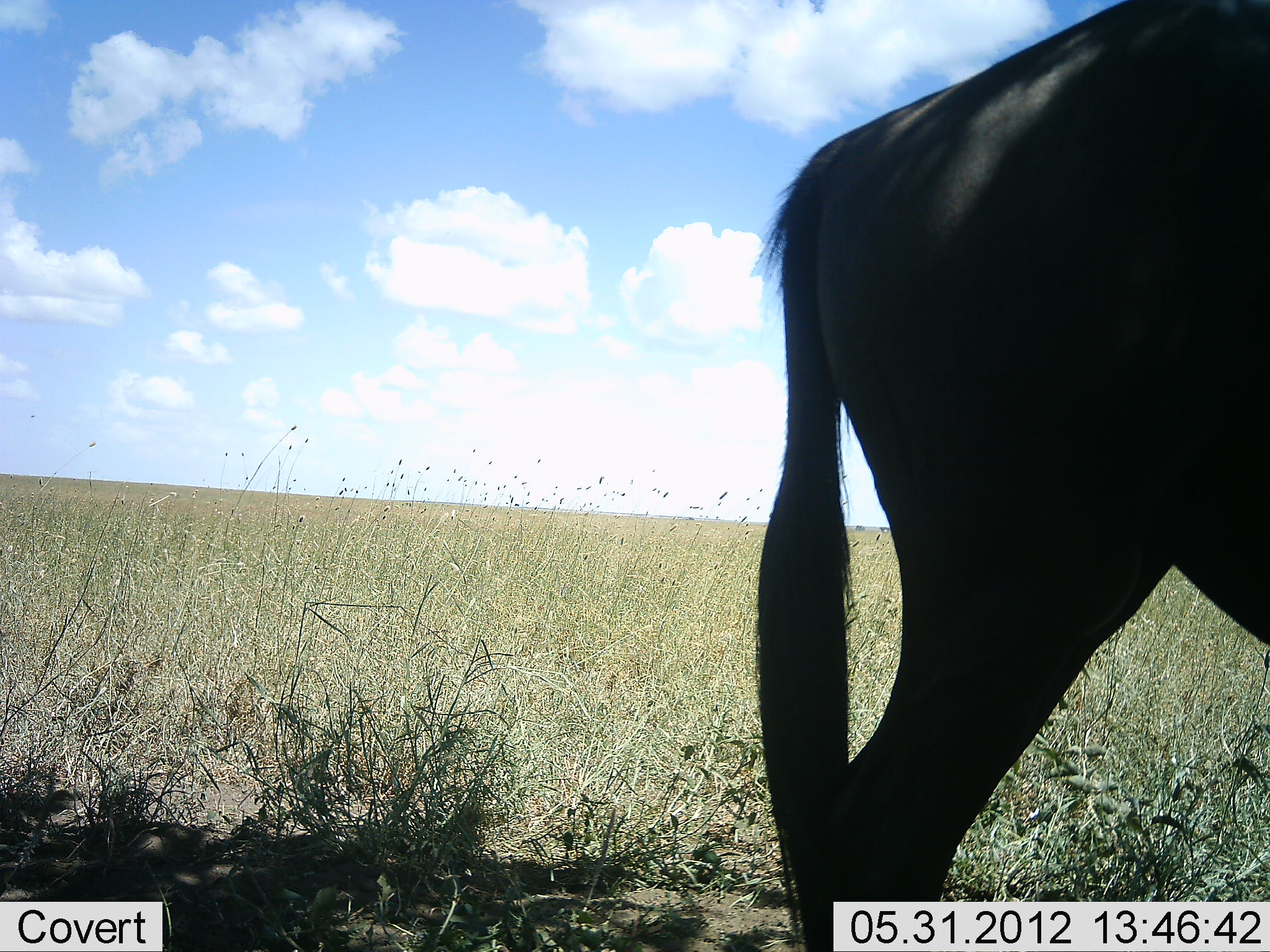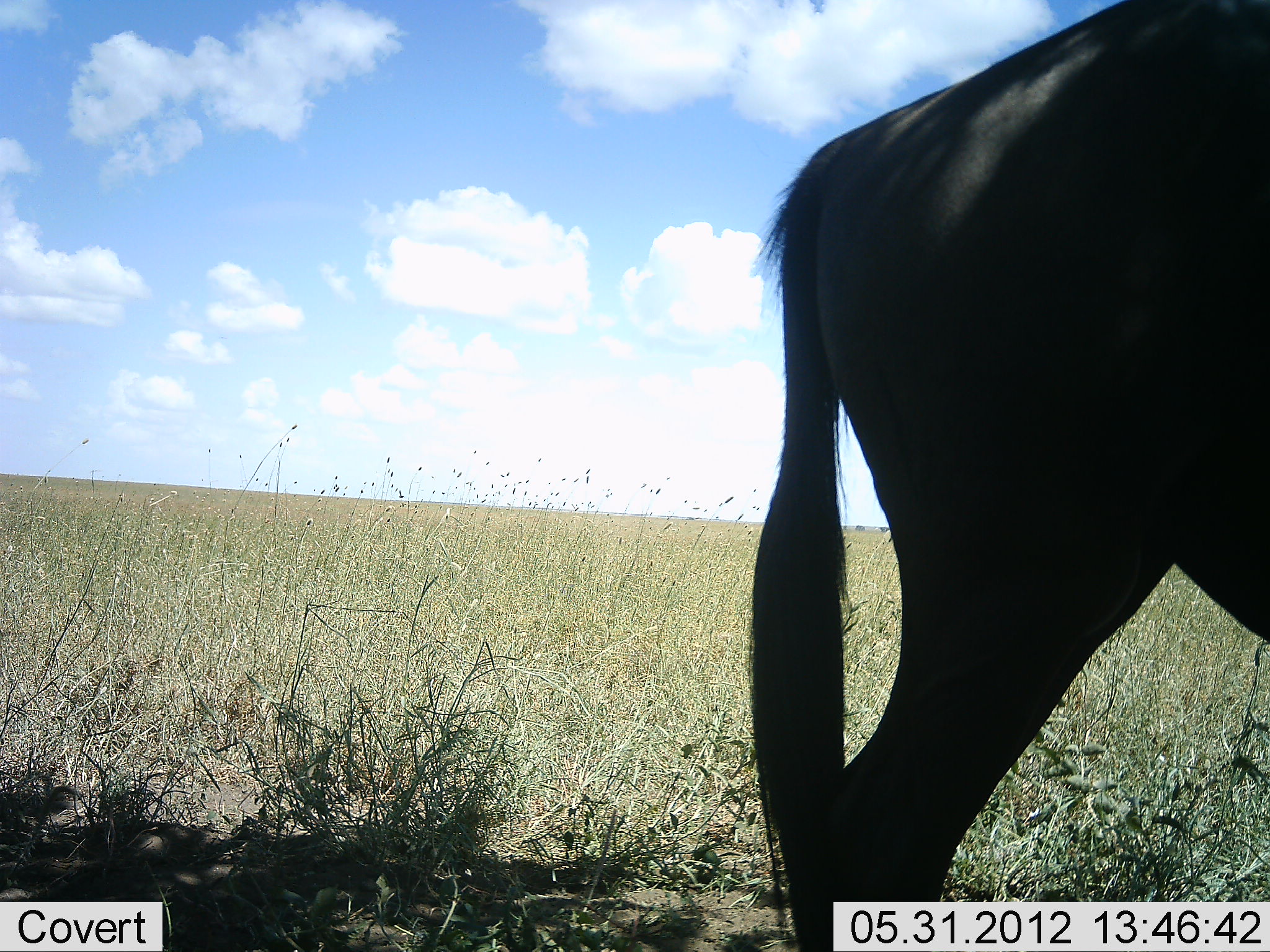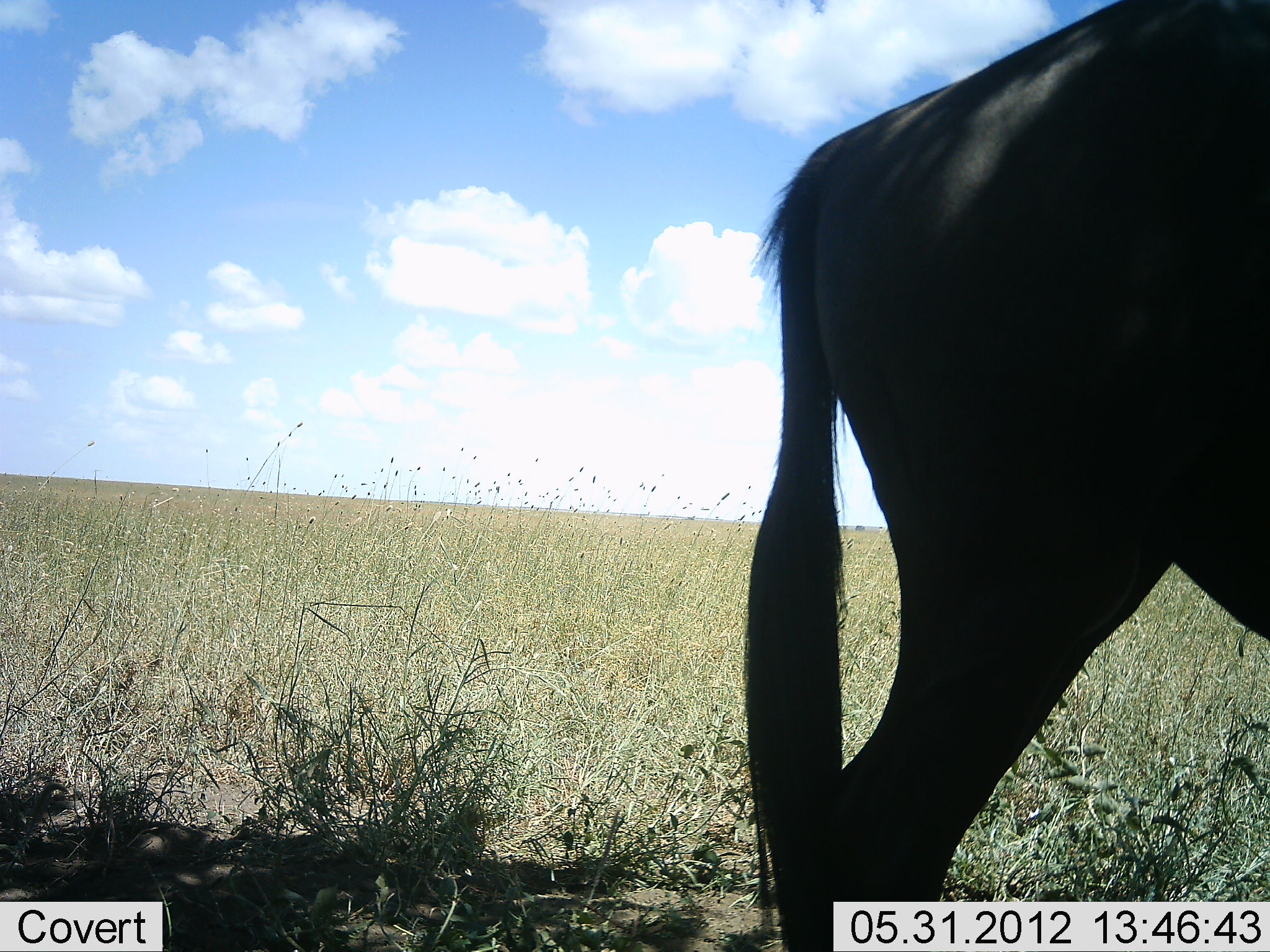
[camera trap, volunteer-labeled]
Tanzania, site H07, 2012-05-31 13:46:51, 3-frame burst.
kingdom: Animalia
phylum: Chordata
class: Mammalia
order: Artiodactyla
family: Bovidae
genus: Connochaetes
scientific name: Connochaetes taurinus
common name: blue wildebeest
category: wildebeest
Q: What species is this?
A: Wildebeest (blue wildebeest) (Connochaetes taurinus).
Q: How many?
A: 1.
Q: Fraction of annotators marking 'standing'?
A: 100%.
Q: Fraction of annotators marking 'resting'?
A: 0%.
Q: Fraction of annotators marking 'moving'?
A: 0%.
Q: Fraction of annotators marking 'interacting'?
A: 0%.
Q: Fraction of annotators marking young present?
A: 0%.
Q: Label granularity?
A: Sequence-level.